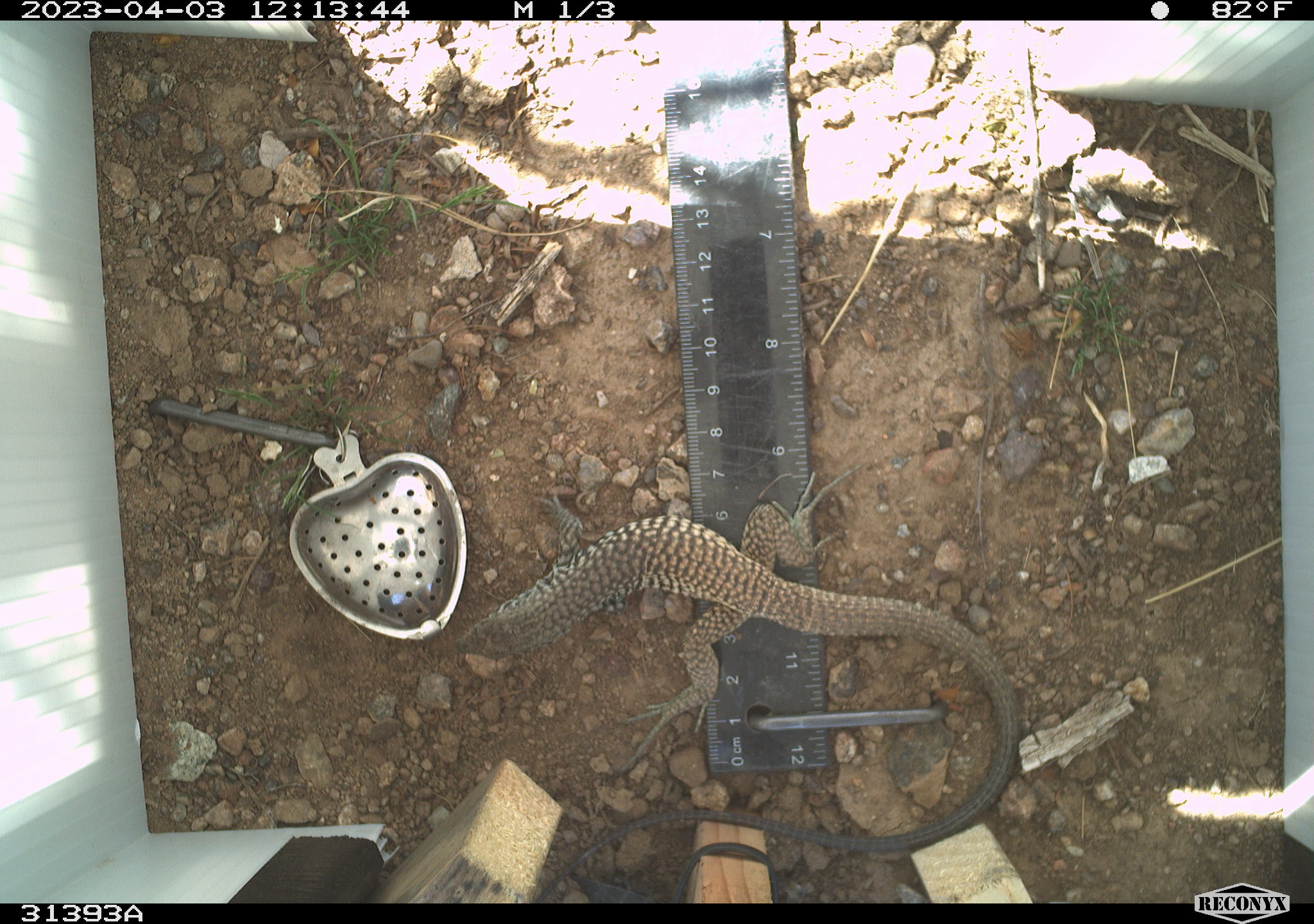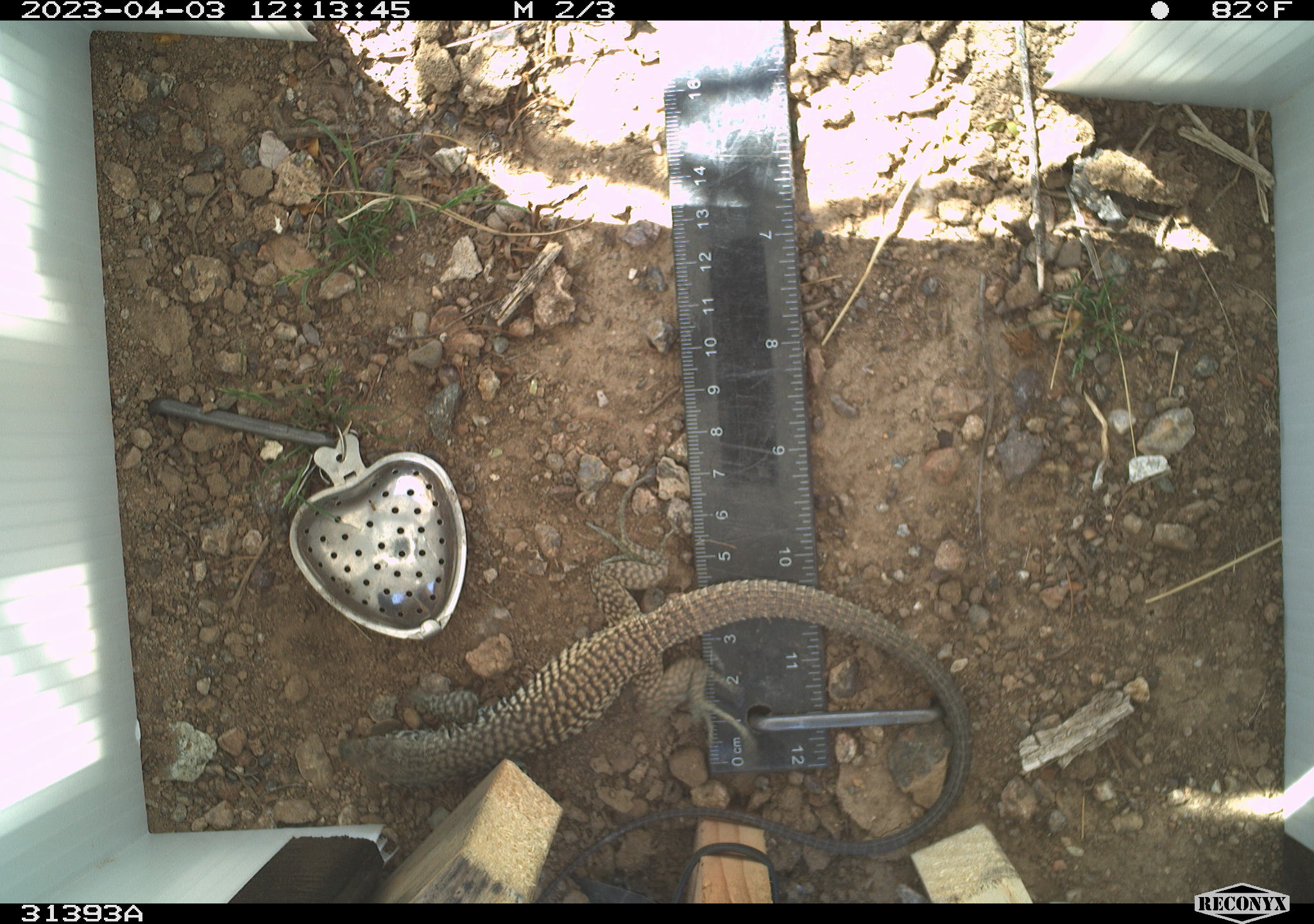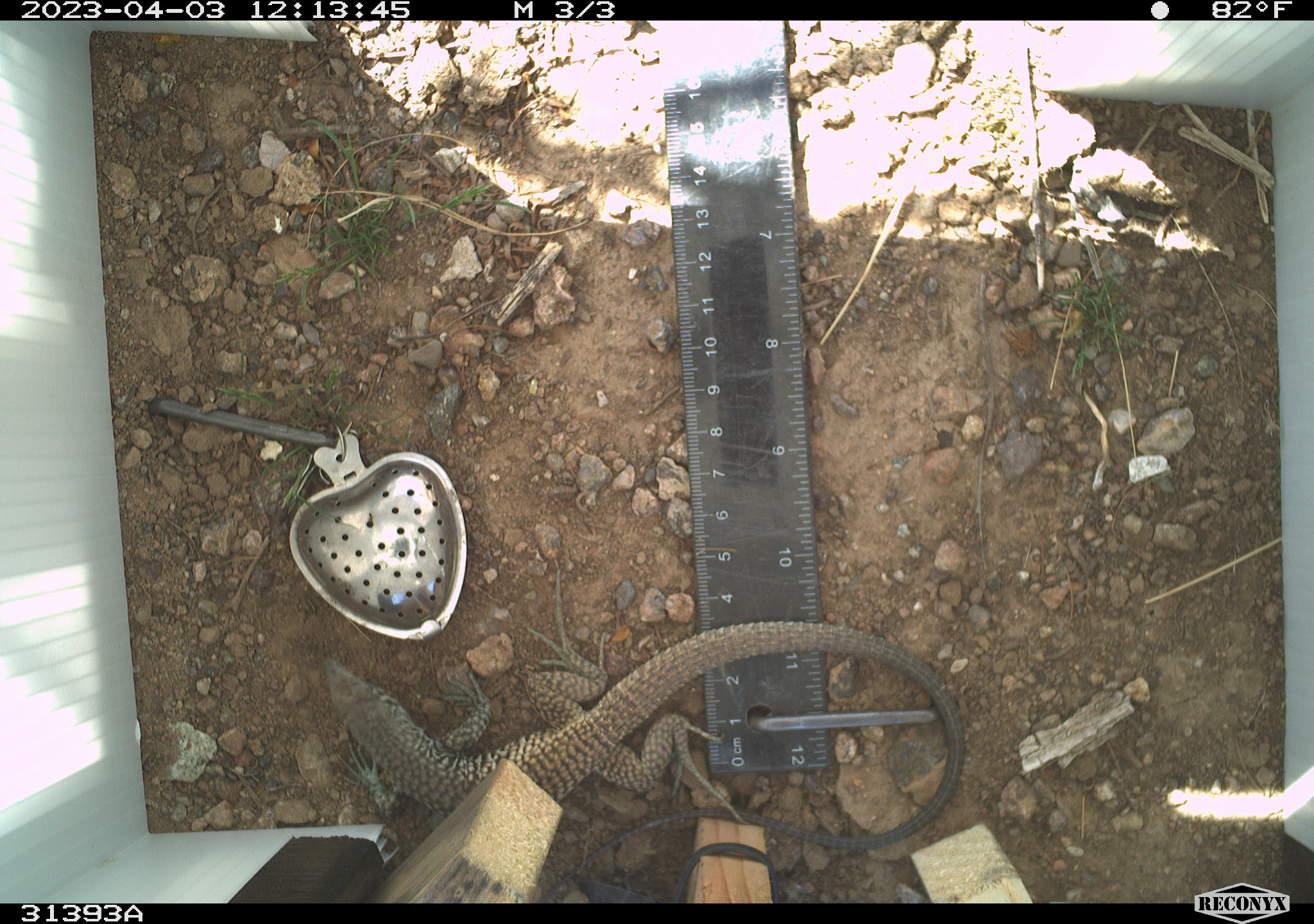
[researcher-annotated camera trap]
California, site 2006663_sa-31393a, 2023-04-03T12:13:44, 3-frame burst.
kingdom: Animalia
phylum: Chordata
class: Reptilia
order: Squamata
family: Teiidae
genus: Aspidoscelis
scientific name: Aspidoscelis tigris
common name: western whiptail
Western whiptail (Aspidoscelis tigris).